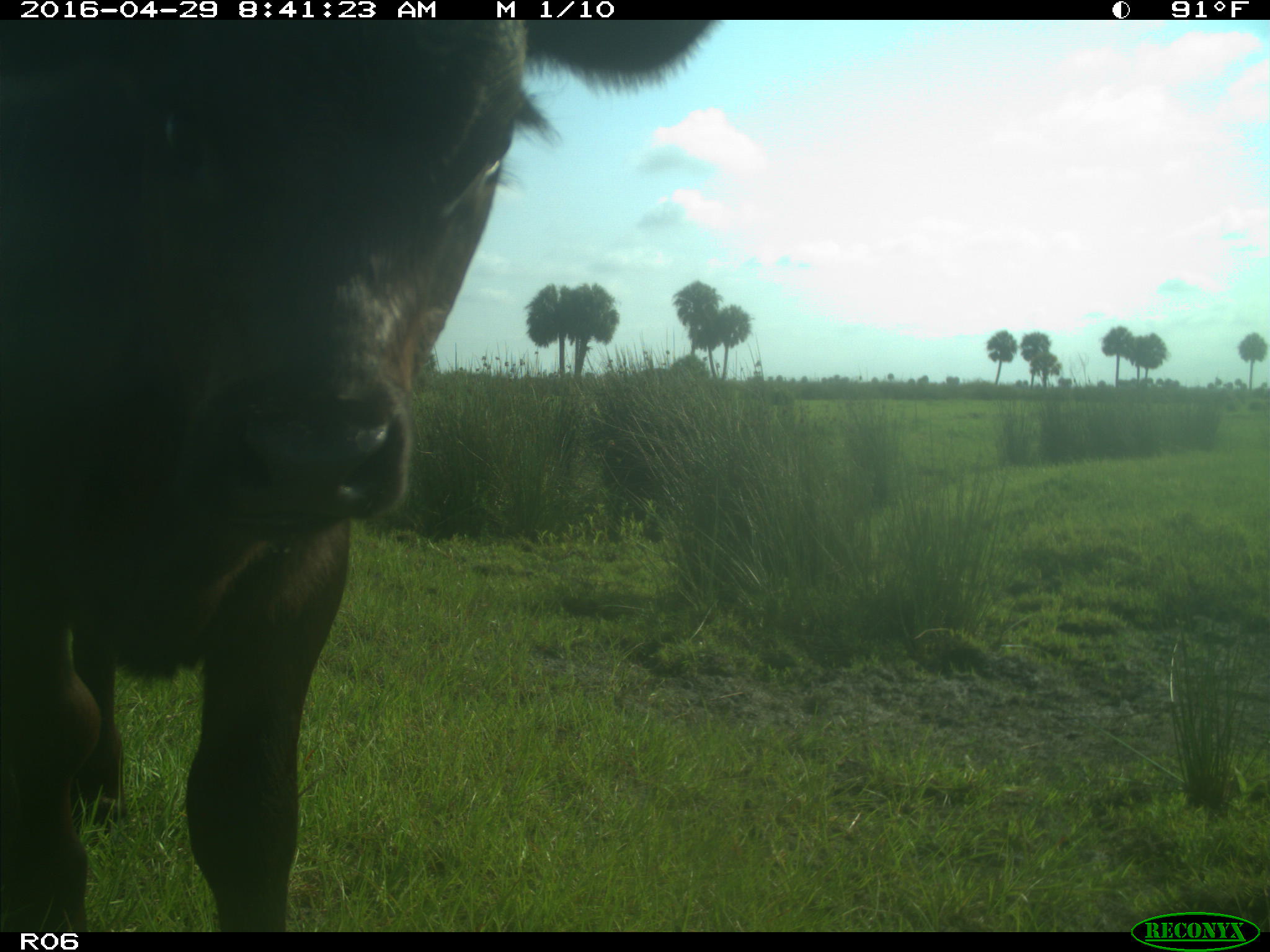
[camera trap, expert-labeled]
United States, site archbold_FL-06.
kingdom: Animalia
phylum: Chordata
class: Mammalia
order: Artiodactyla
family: Bovidae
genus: Bos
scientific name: Bos taurus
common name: domestic cow